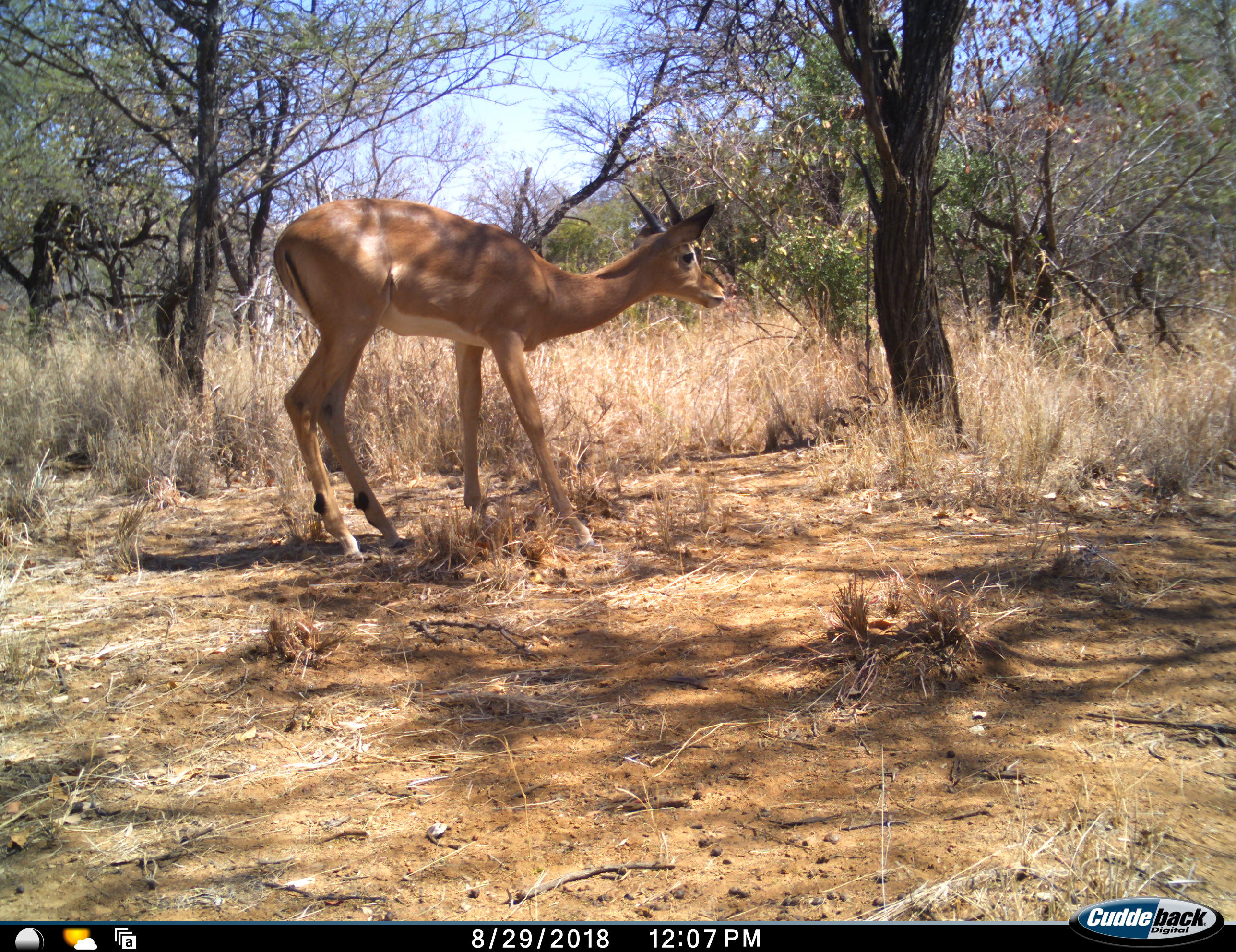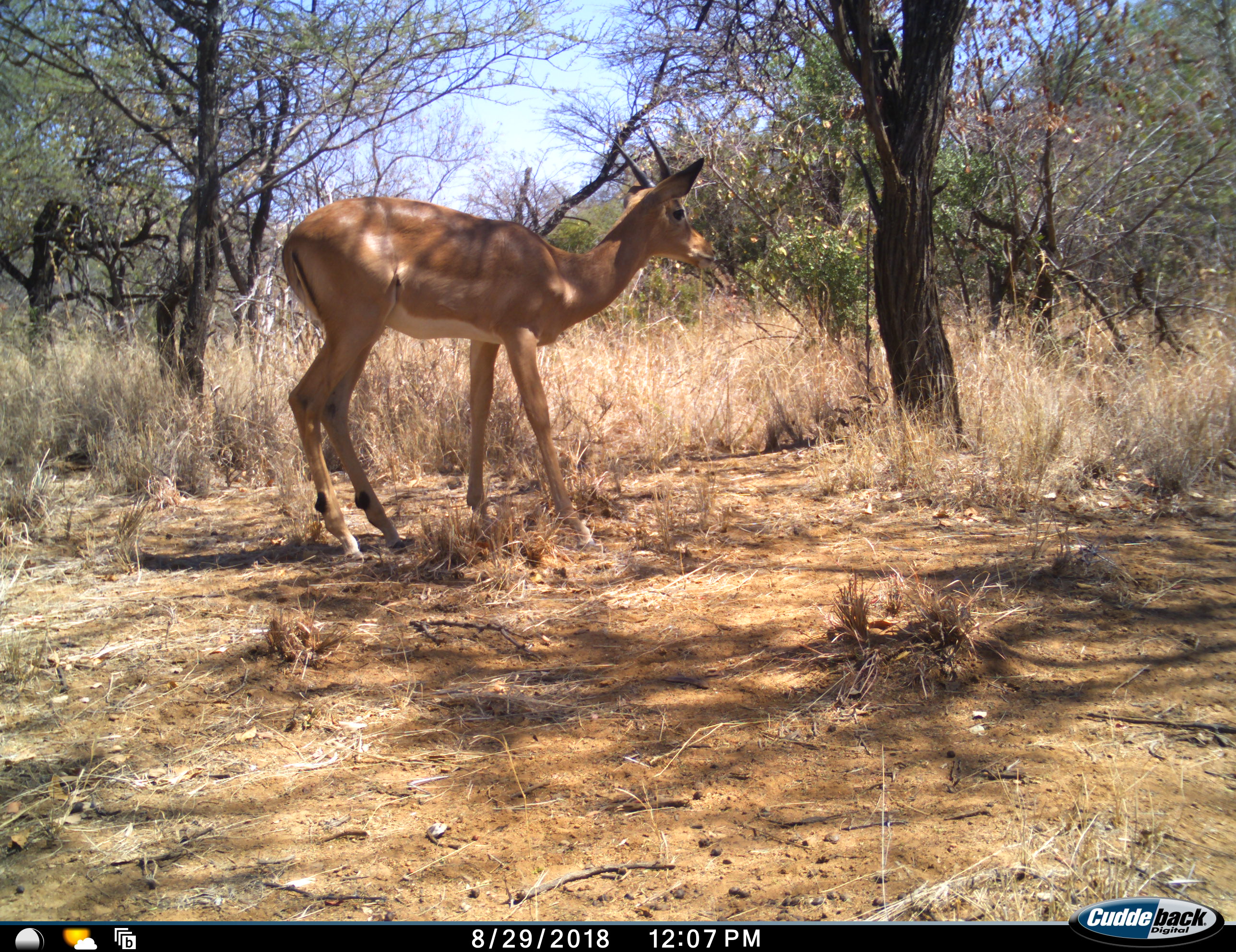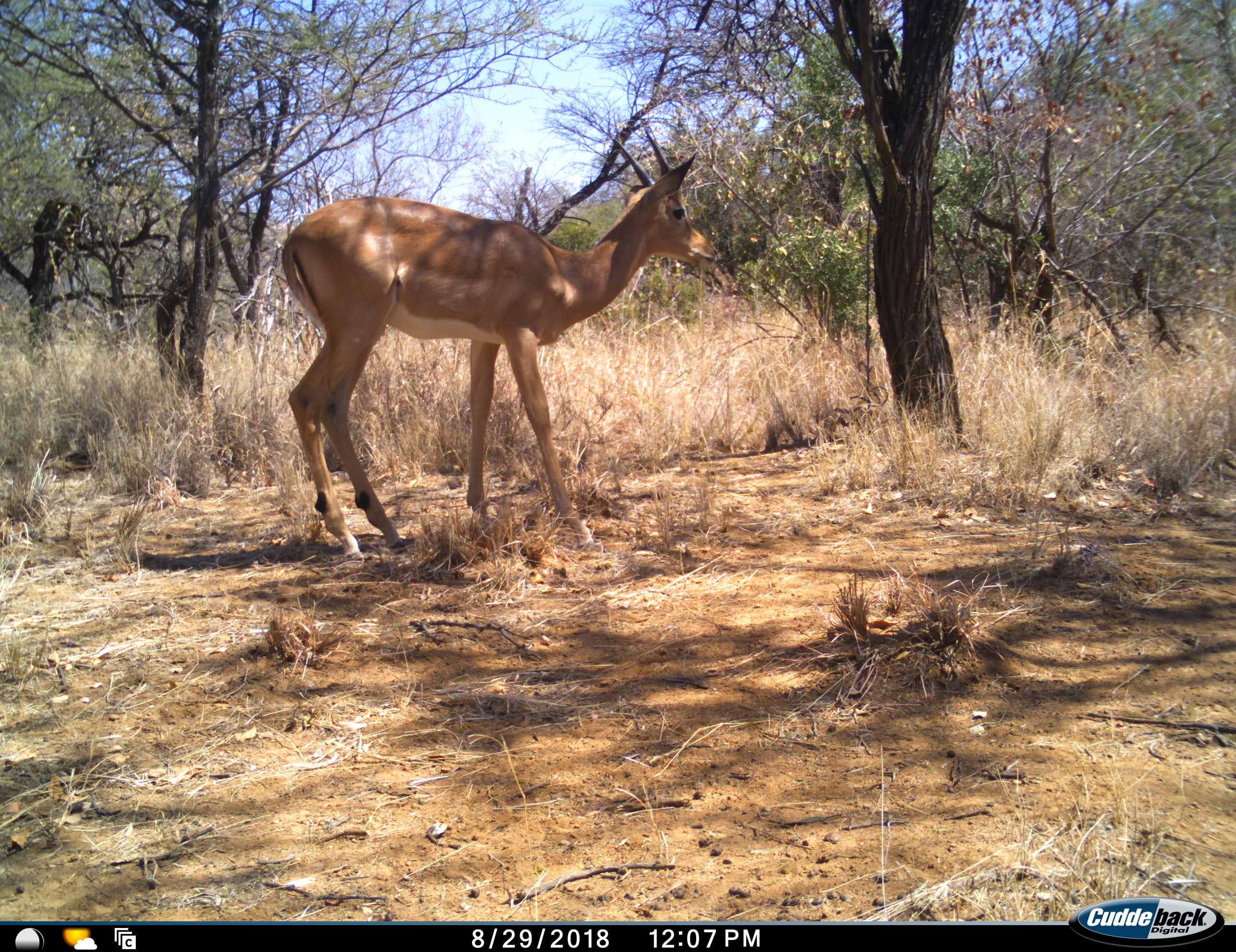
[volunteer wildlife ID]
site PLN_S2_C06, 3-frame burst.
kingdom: Animalia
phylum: Chordata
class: Mammalia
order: Artiodactyla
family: Bovidae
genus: Aepyceros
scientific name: Aepyceros melampus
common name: impala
Impala (Aepyceros melampus), count 1. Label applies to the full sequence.